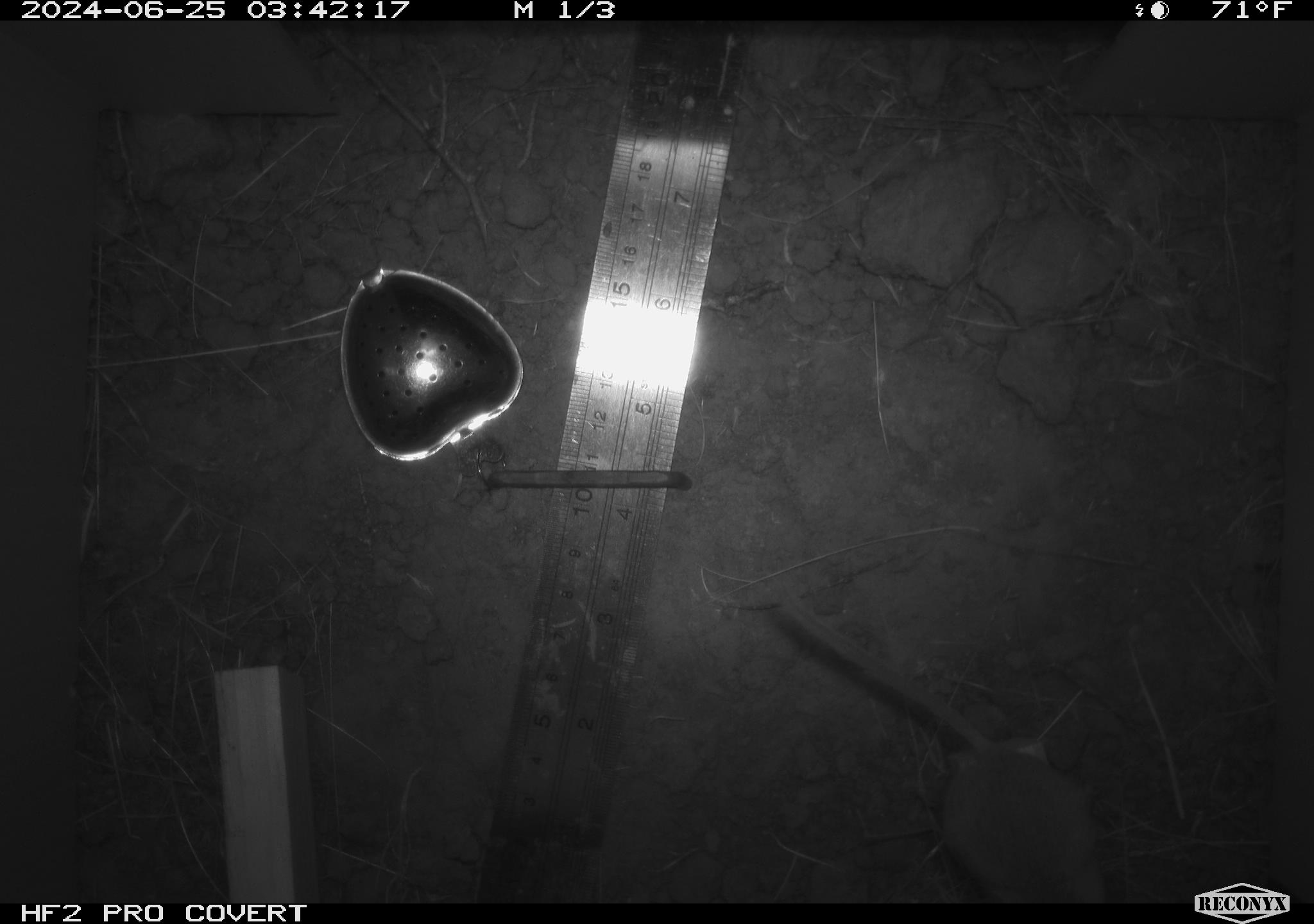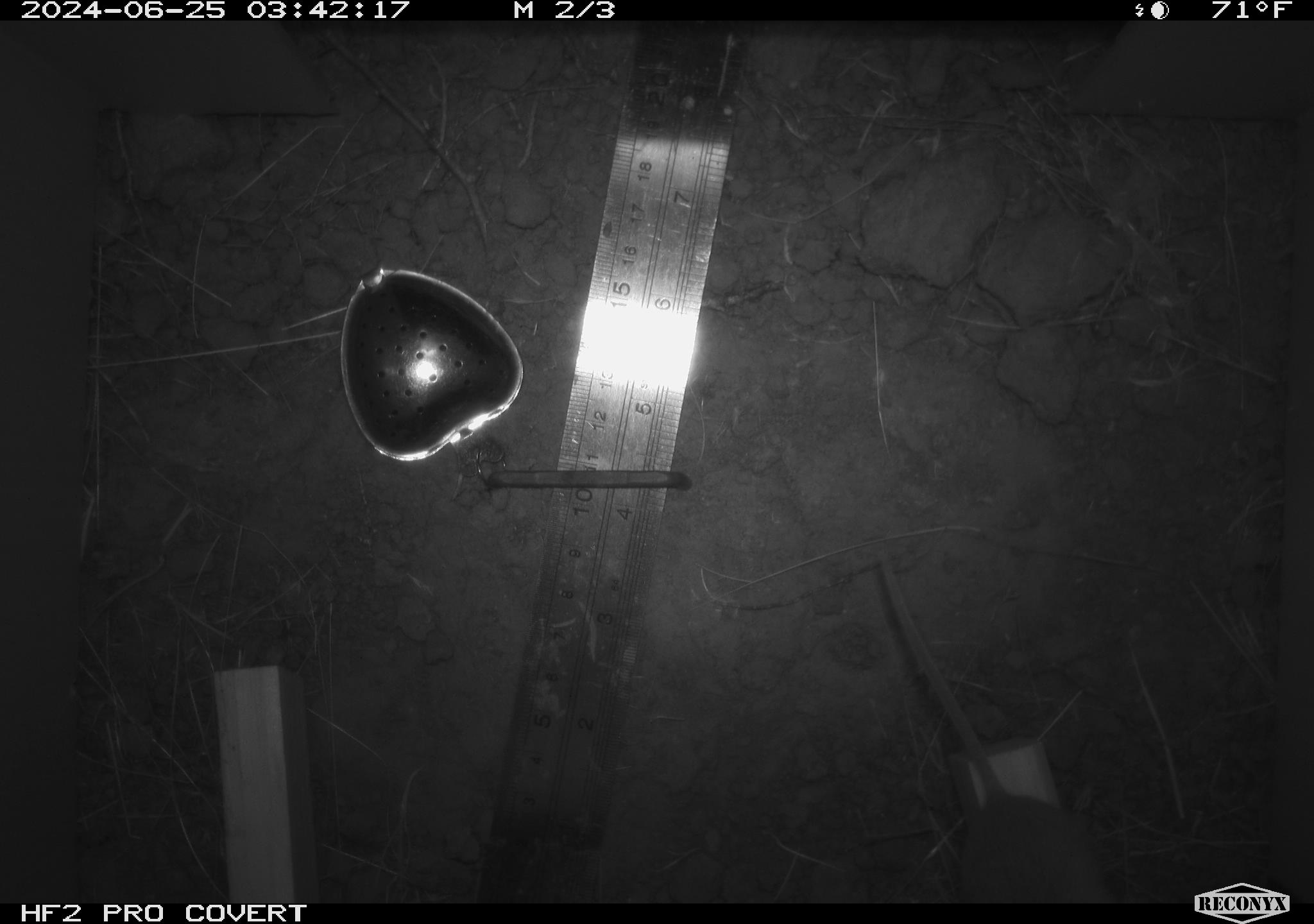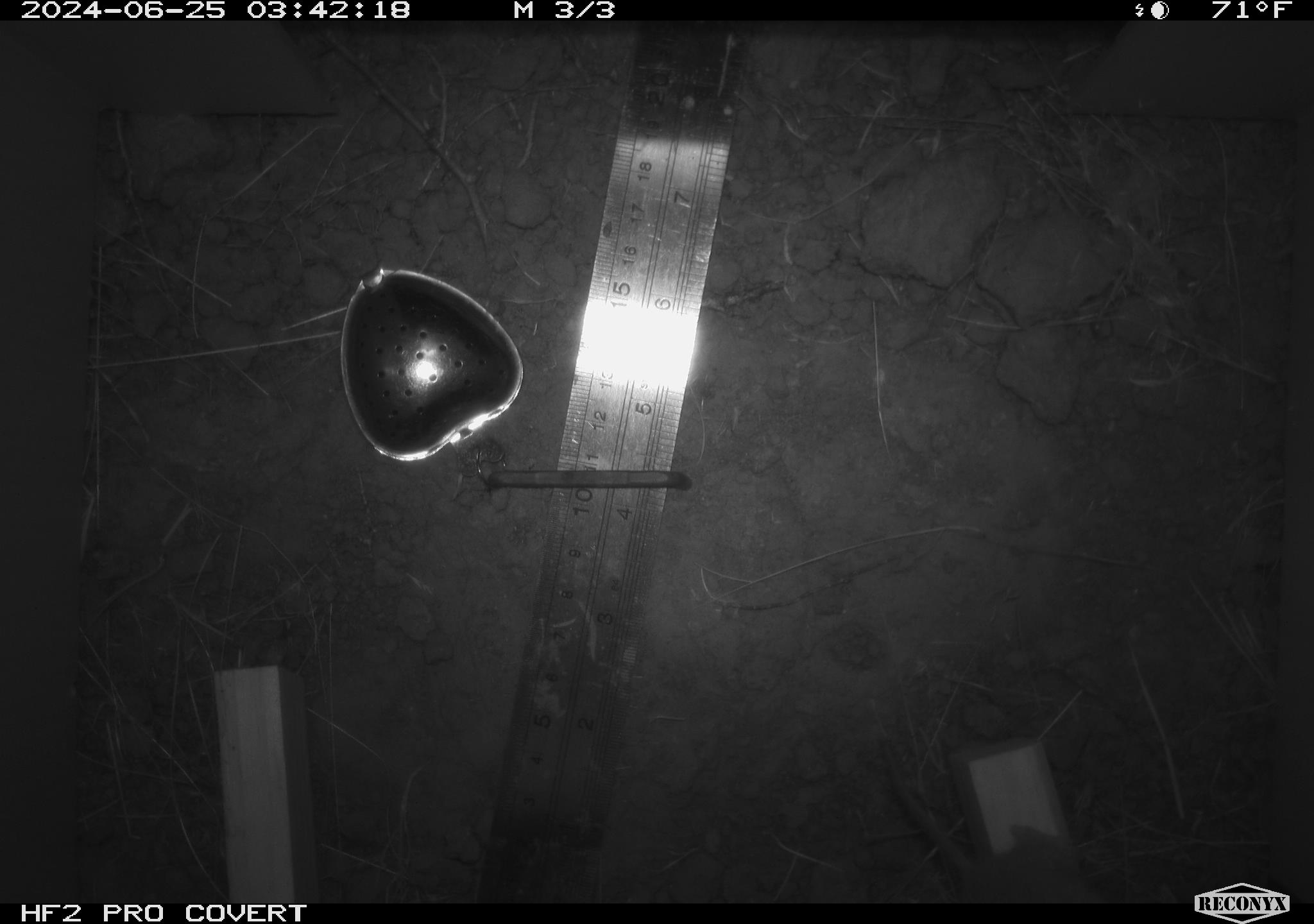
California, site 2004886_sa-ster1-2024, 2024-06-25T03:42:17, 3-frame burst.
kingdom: Animalia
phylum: Chordata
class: Mammalia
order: Rodentia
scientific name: Rodentia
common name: mouse species